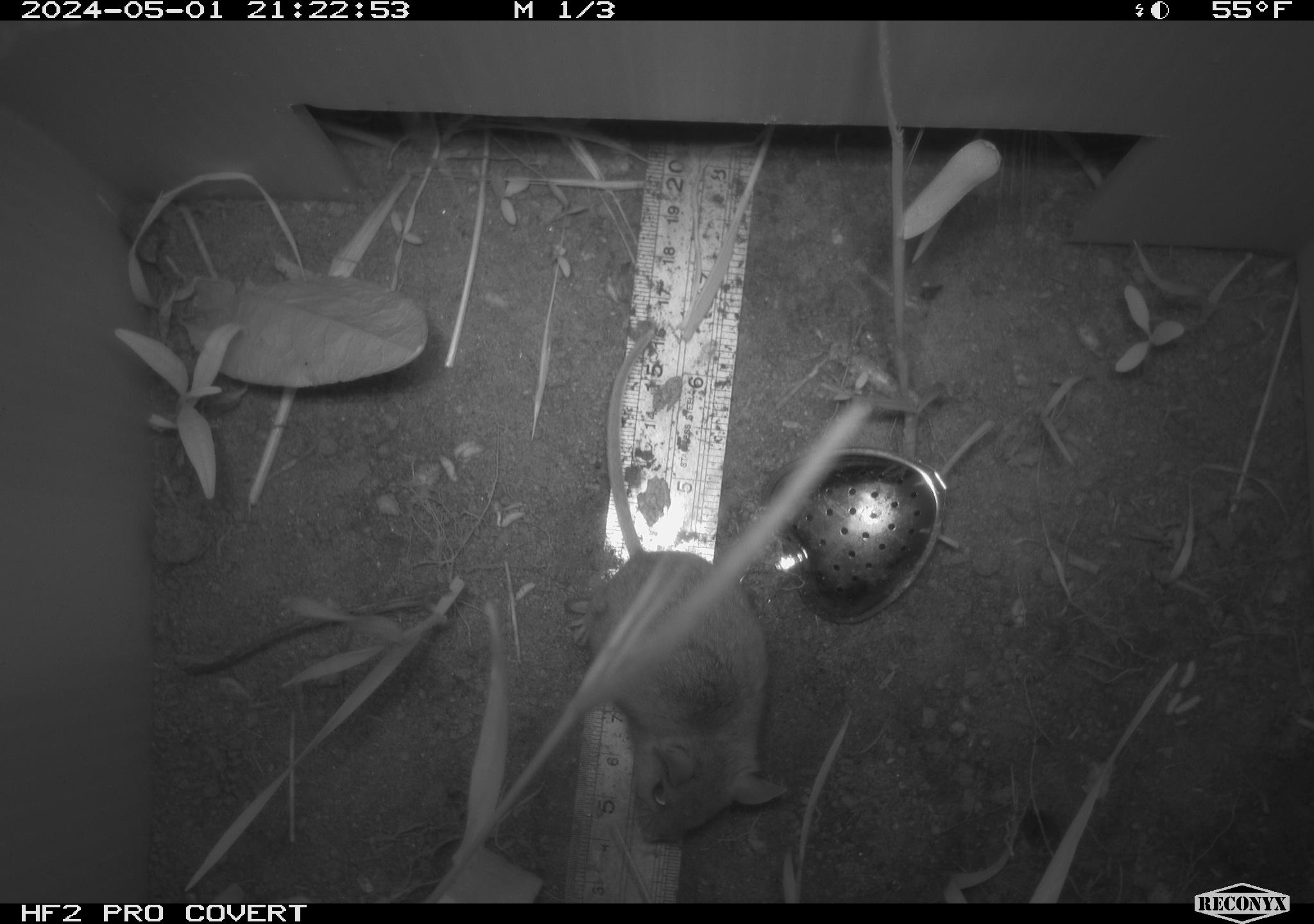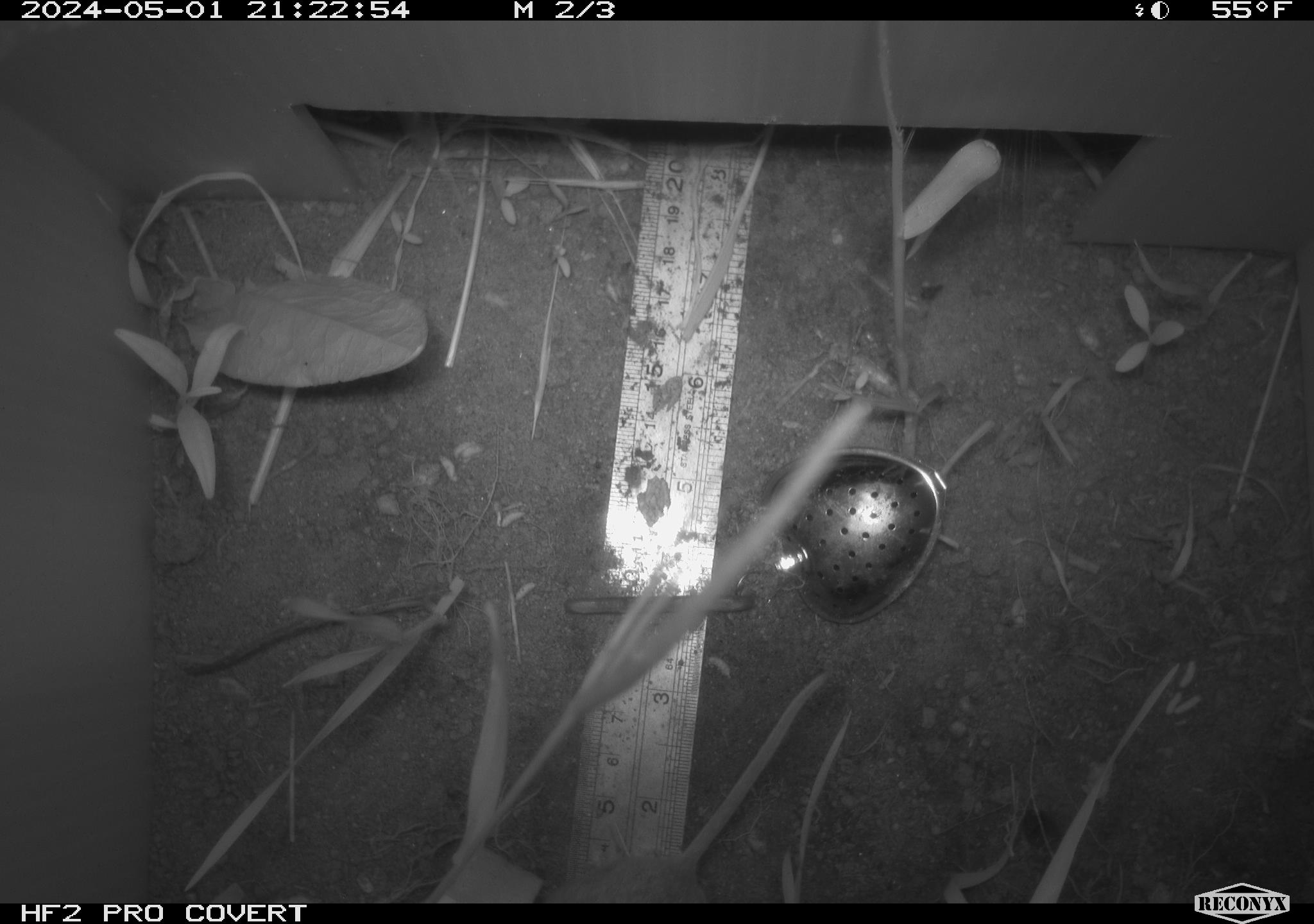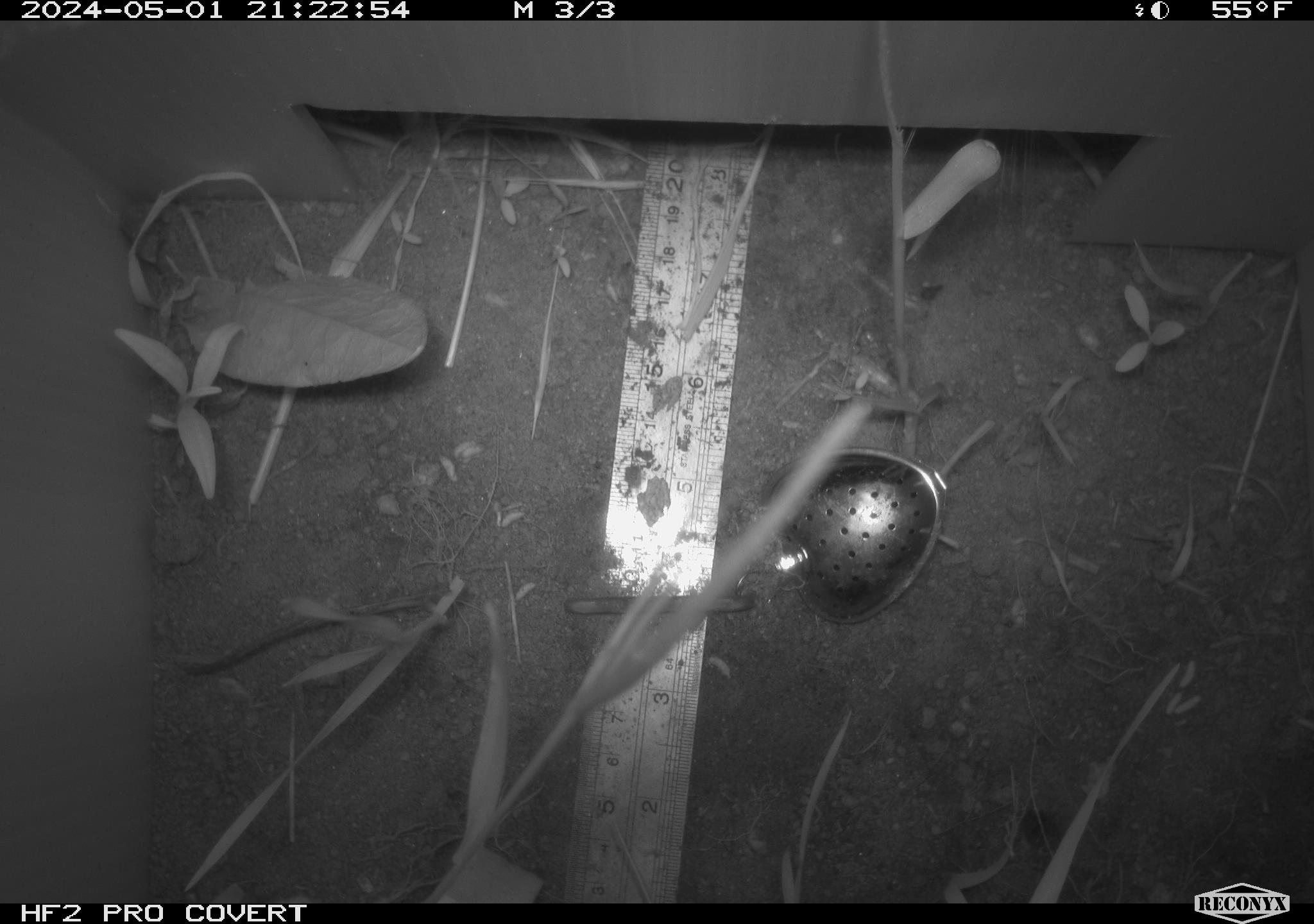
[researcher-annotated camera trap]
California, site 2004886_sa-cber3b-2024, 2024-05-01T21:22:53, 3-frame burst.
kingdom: Animalia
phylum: Chordata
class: Mammalia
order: Rodentia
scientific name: Rodentia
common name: mouse species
Mouse species (Rodentia).